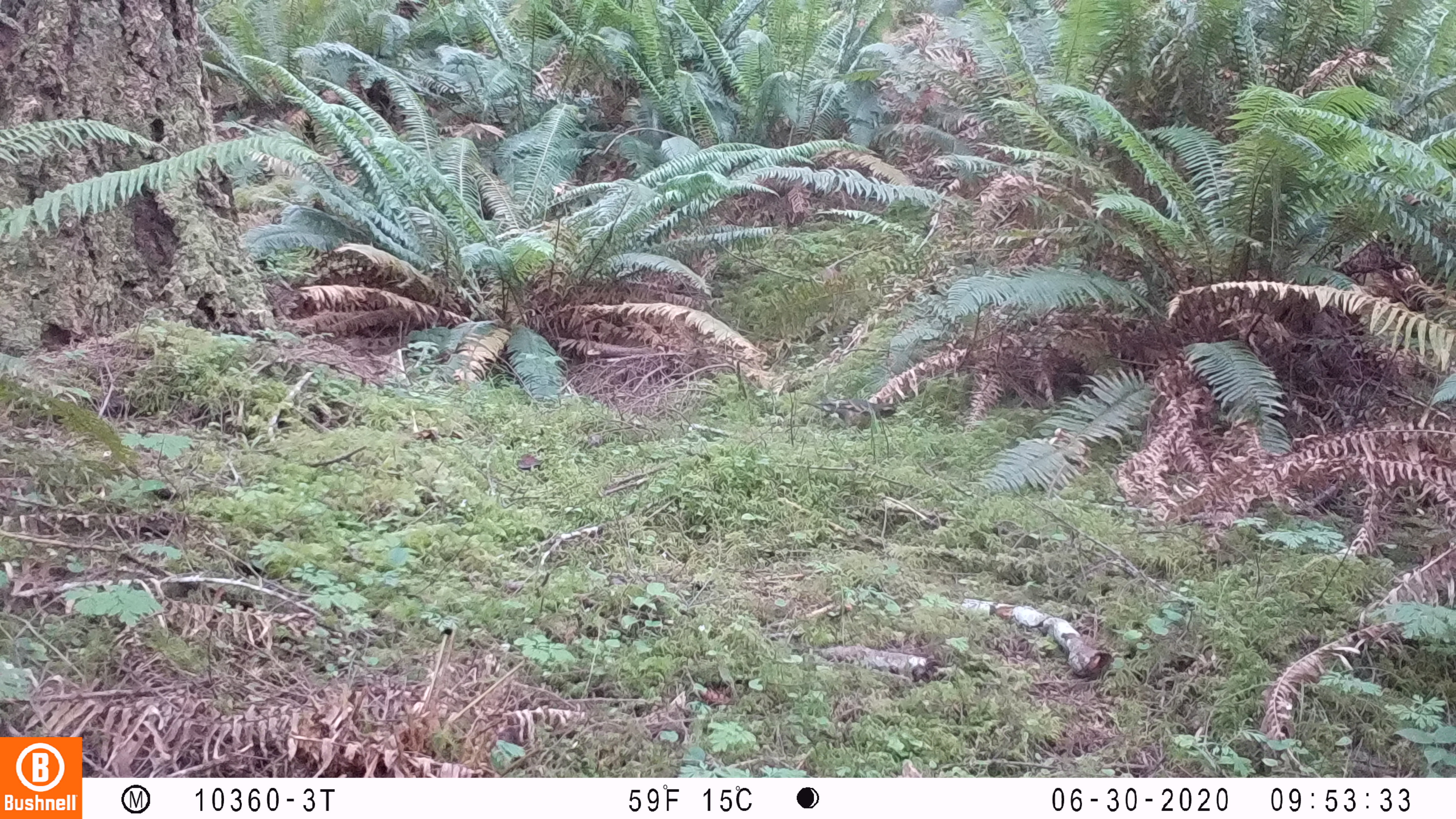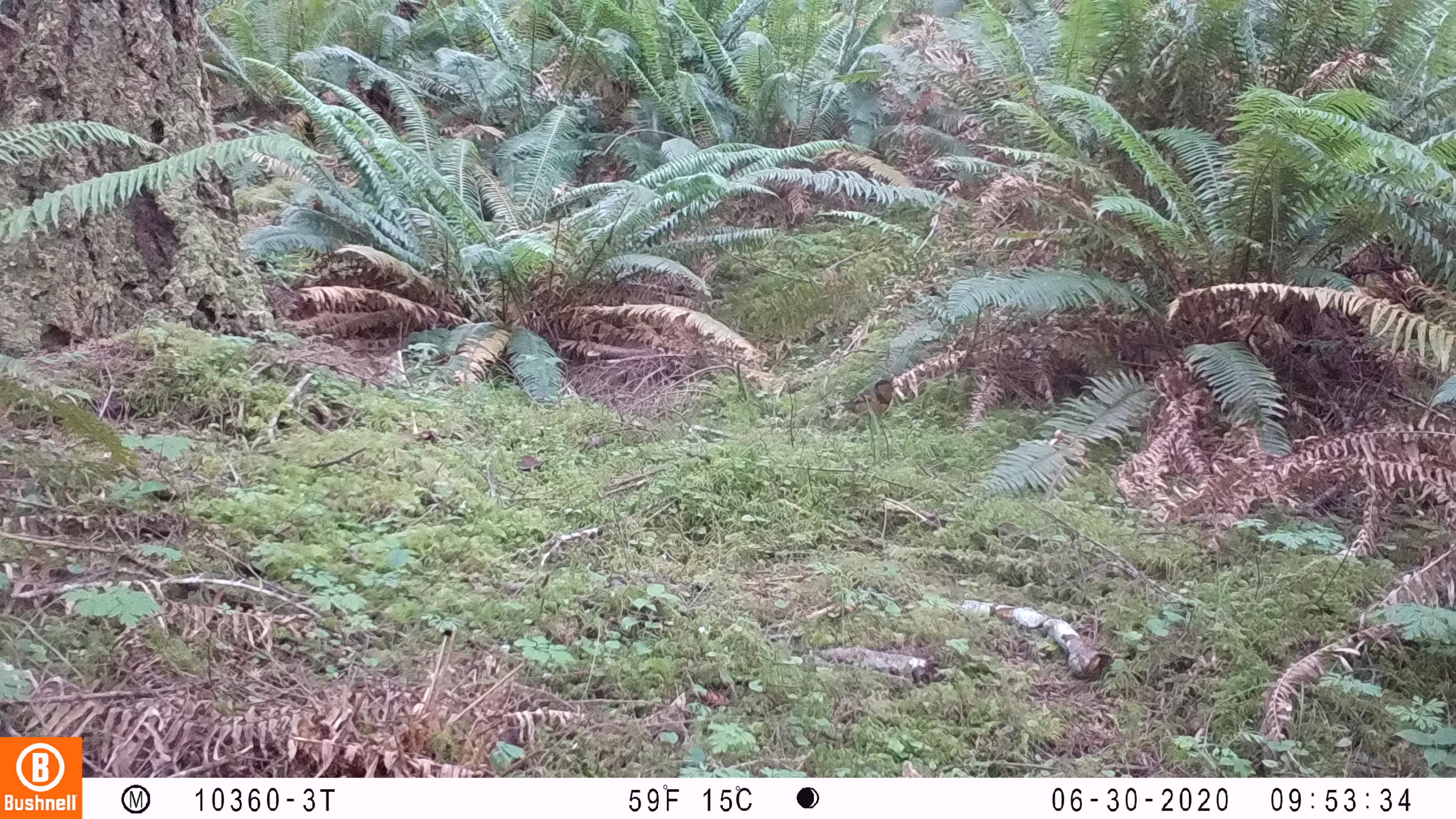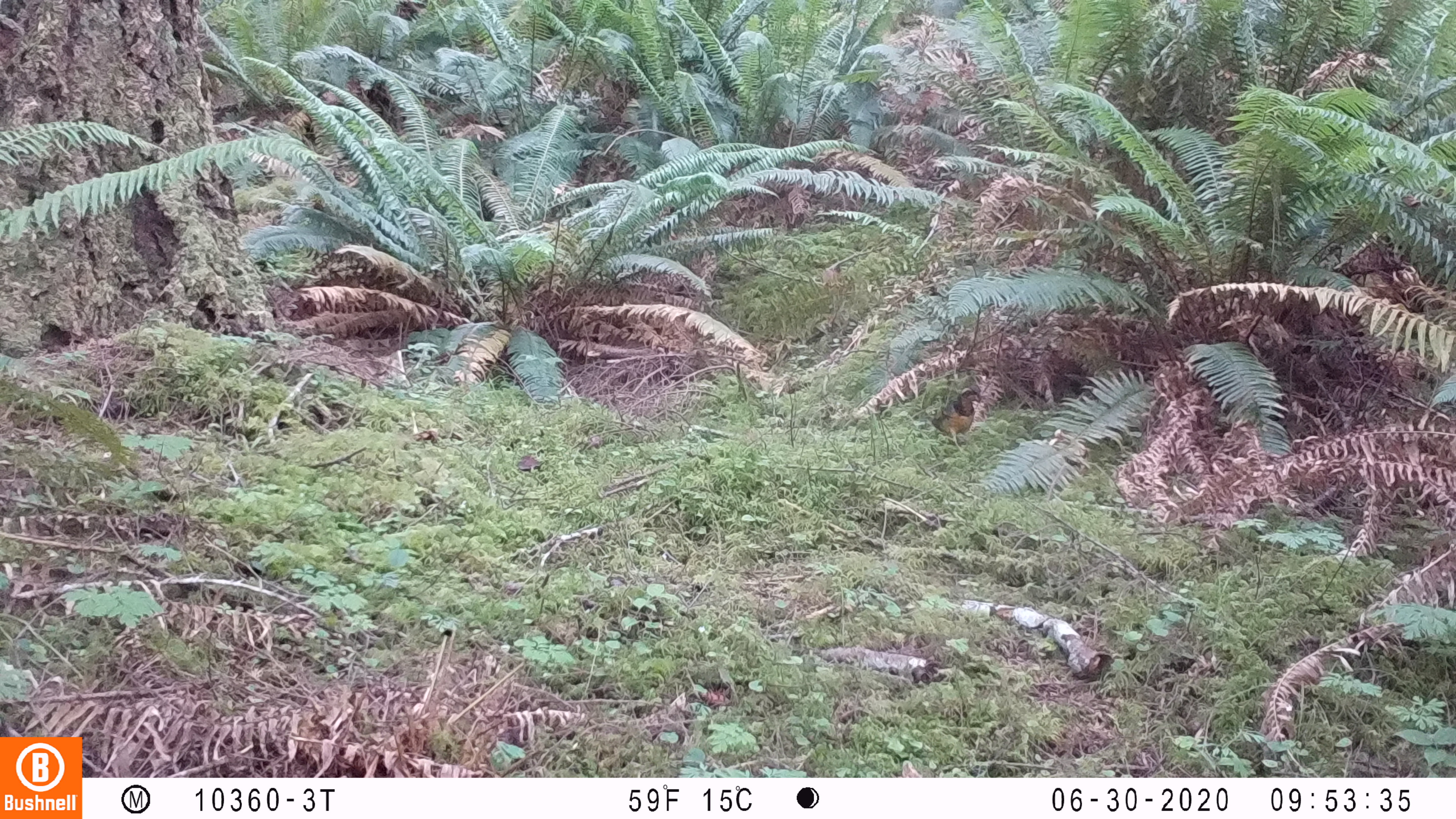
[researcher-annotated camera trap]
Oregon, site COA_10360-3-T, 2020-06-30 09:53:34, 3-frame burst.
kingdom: Animalia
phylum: Chordata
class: Aves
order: Passeriformes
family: Turdidae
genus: Ixoreus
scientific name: Ixoreus naevius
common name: varied thrush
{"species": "varied thrush (Ixoreus naevius)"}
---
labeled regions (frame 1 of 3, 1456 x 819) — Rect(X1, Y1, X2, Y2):
varied thrush: Rect(806, 394, 893, 443)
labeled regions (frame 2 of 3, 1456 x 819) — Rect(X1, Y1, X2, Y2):
varied thrush: Rect(827, 371, 897, 427)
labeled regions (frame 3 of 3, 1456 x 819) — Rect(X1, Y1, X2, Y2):
varied thrush: Rect(923, 379, 993, 445)